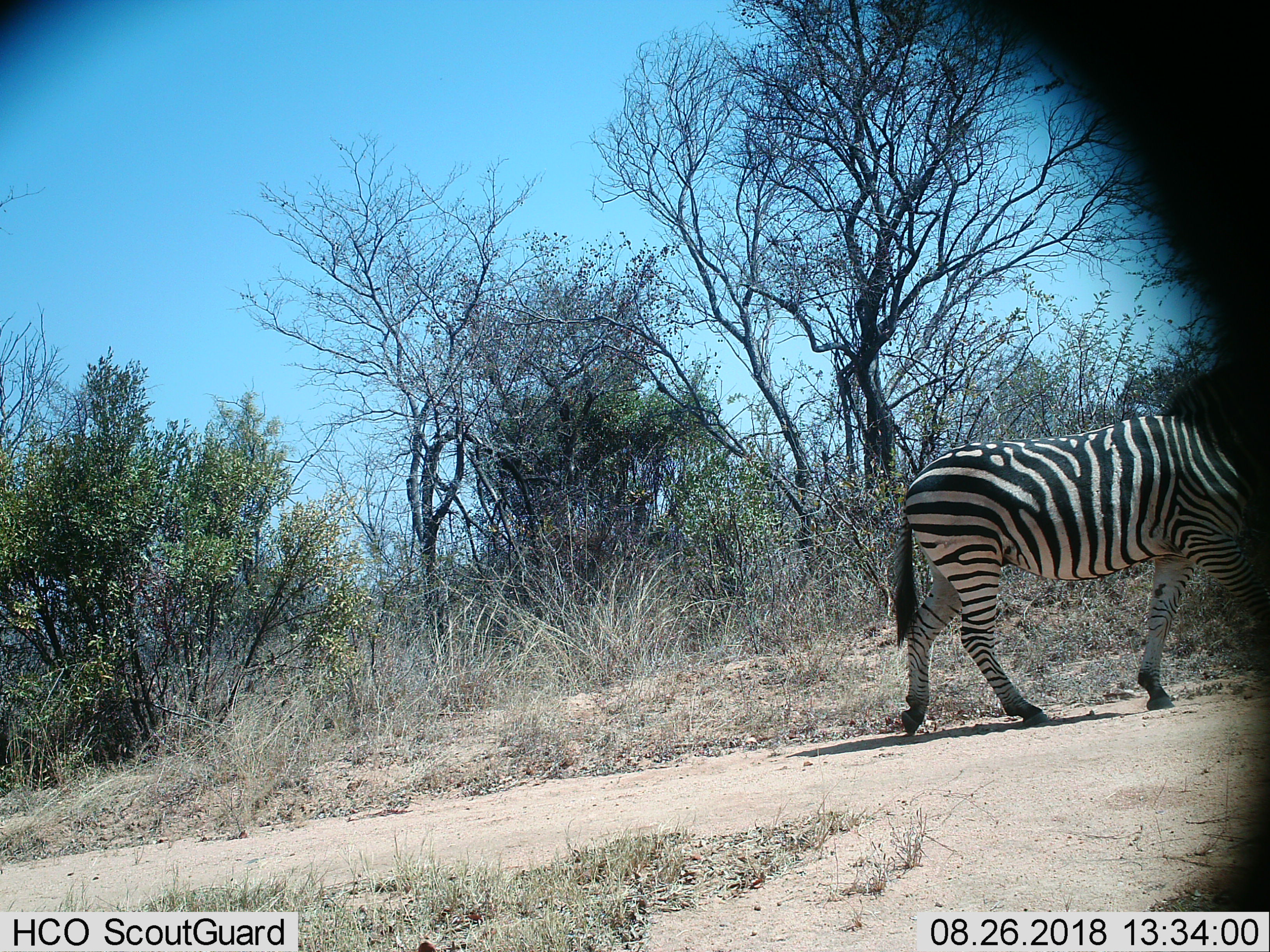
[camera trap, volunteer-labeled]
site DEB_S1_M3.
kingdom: Animalia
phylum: Chordata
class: Mammalia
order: Perissodactyla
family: Equidae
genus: Equus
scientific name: Equus quagga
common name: plains zebra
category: zebraplains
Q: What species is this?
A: Zebraplains (plains zebra) (Equus quagga).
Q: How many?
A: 1.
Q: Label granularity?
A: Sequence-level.